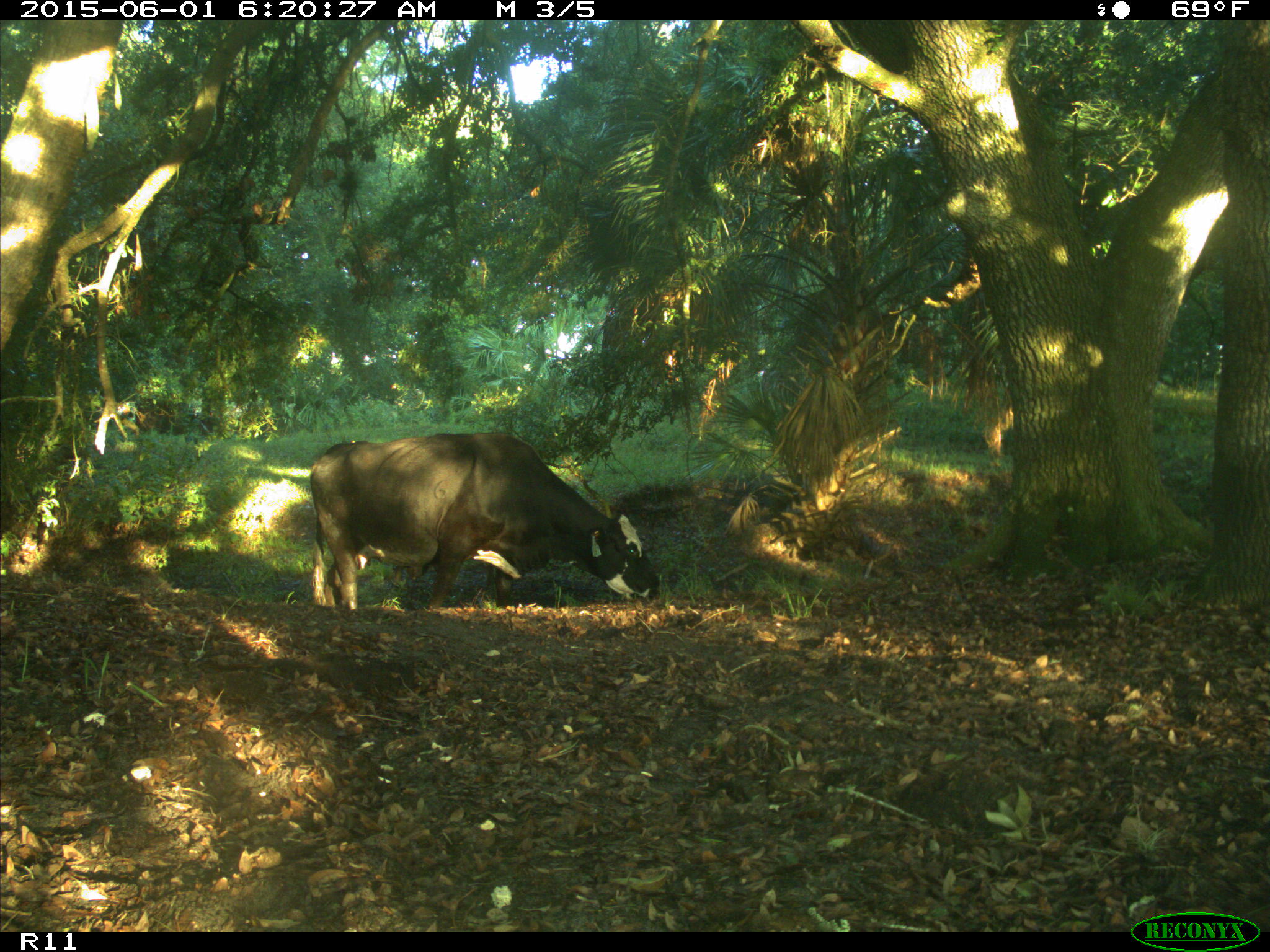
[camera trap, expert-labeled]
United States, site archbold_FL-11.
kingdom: Animalia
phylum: Chordata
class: Mammalia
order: Artiodactyla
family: Bovidae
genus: Bos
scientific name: Bos taurus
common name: domestic cow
Bos taurus (domestic cow).